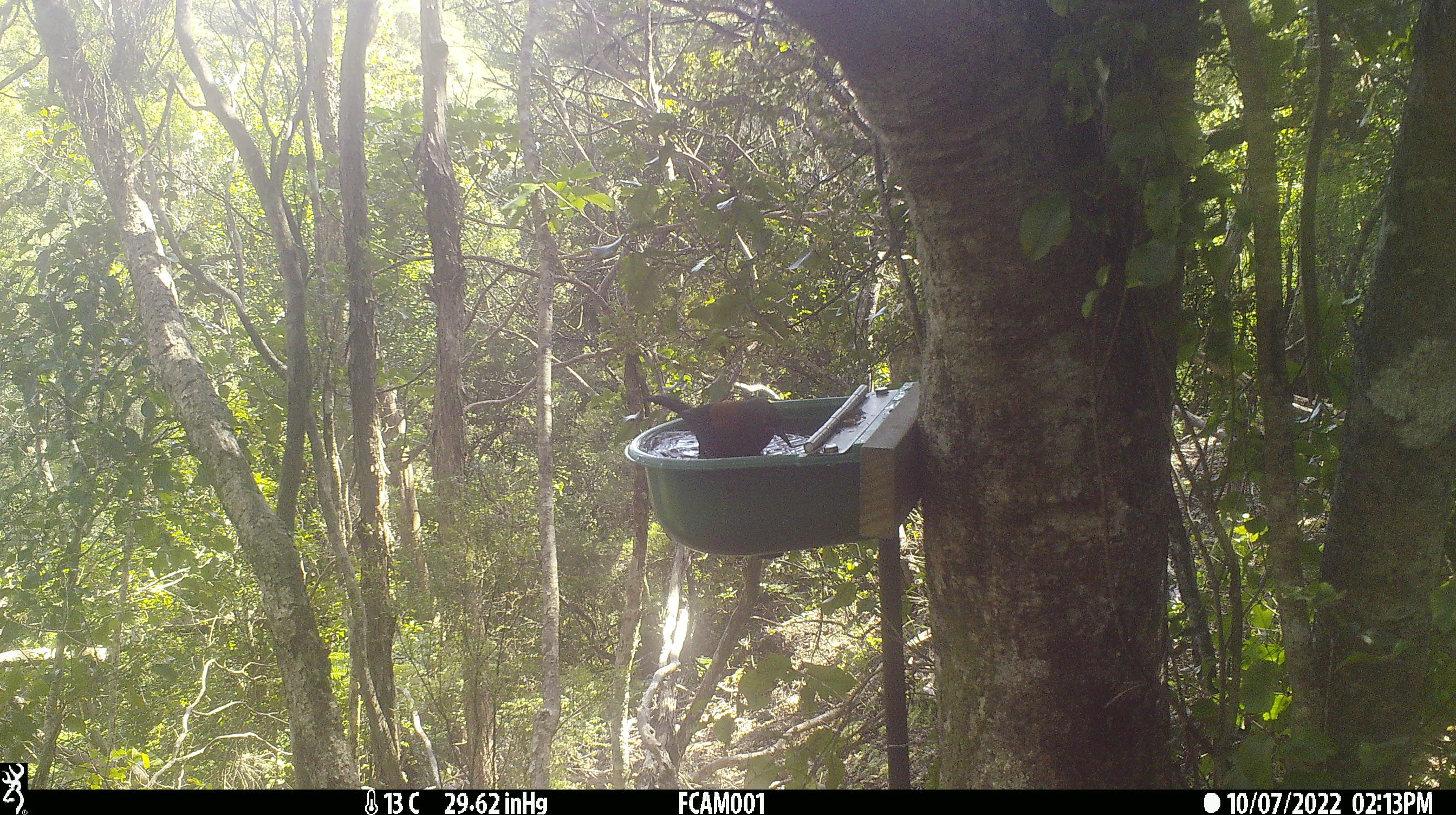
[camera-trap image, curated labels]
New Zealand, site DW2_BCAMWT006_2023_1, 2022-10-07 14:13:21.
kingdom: Animalia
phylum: Chordata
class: Aves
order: Passeriformes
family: Callaeidae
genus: Philesturnus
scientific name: Philesturnus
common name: saddlebacks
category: tieke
Tieke (saddlebacks) (Philesturnus).